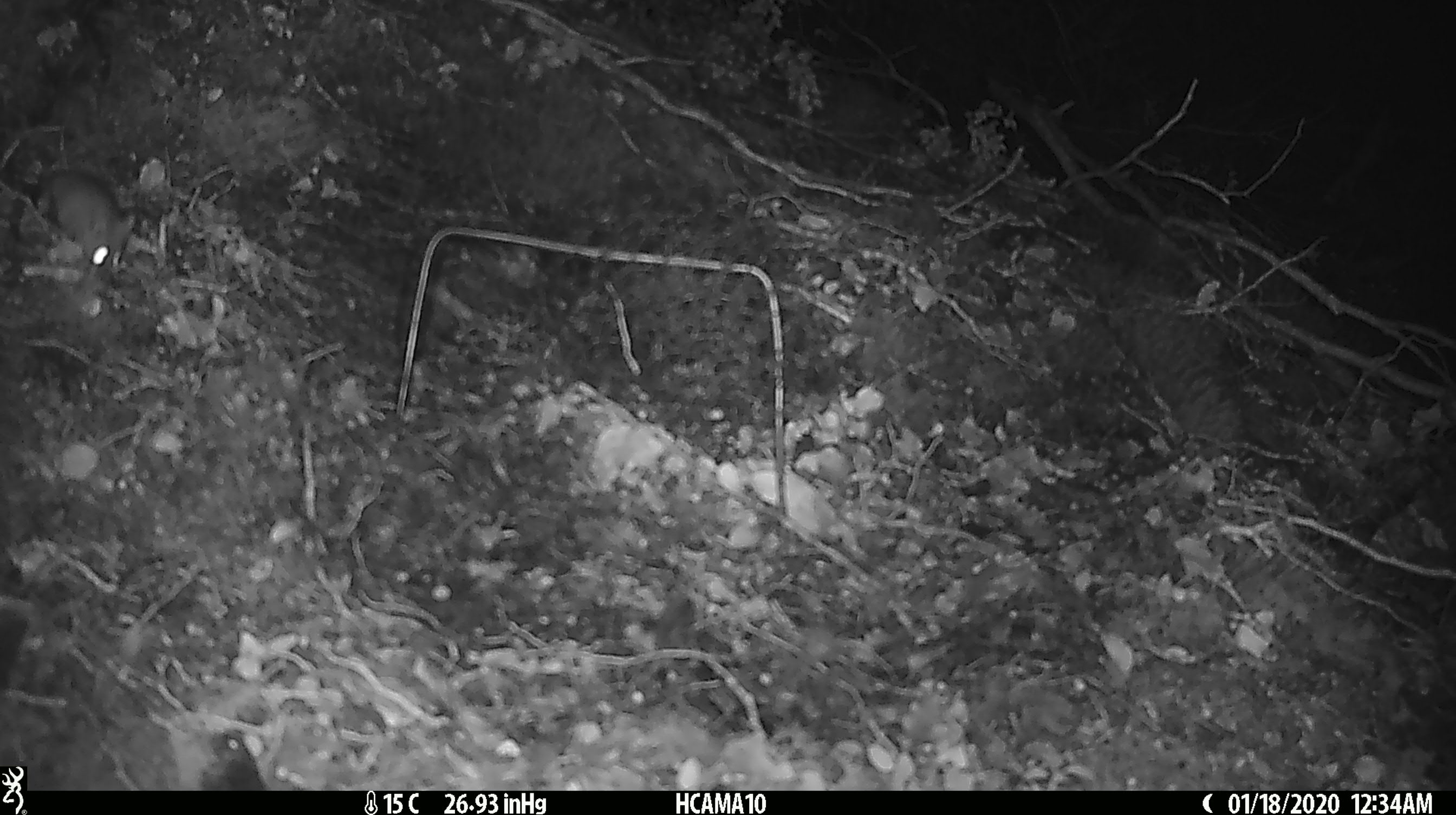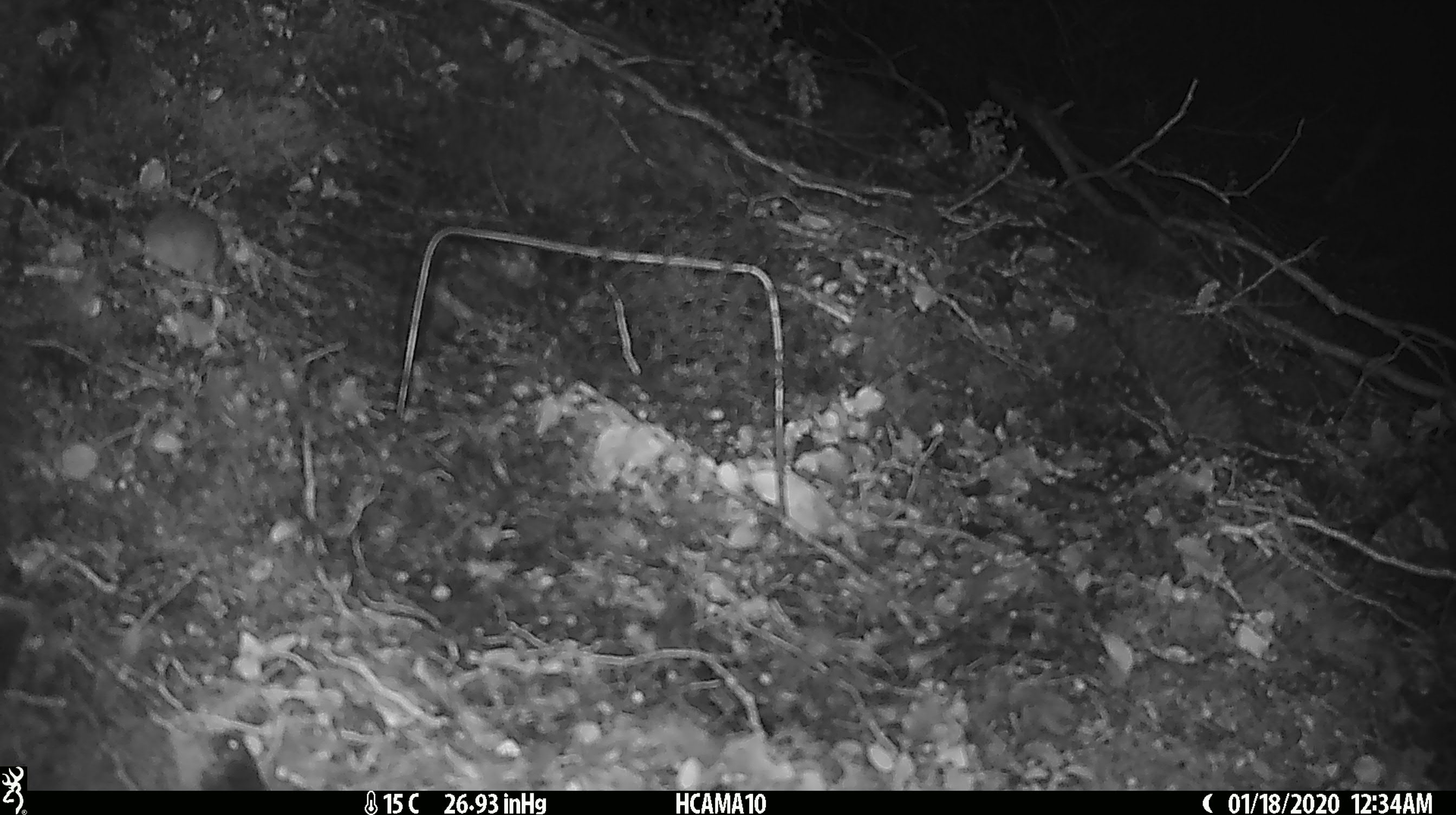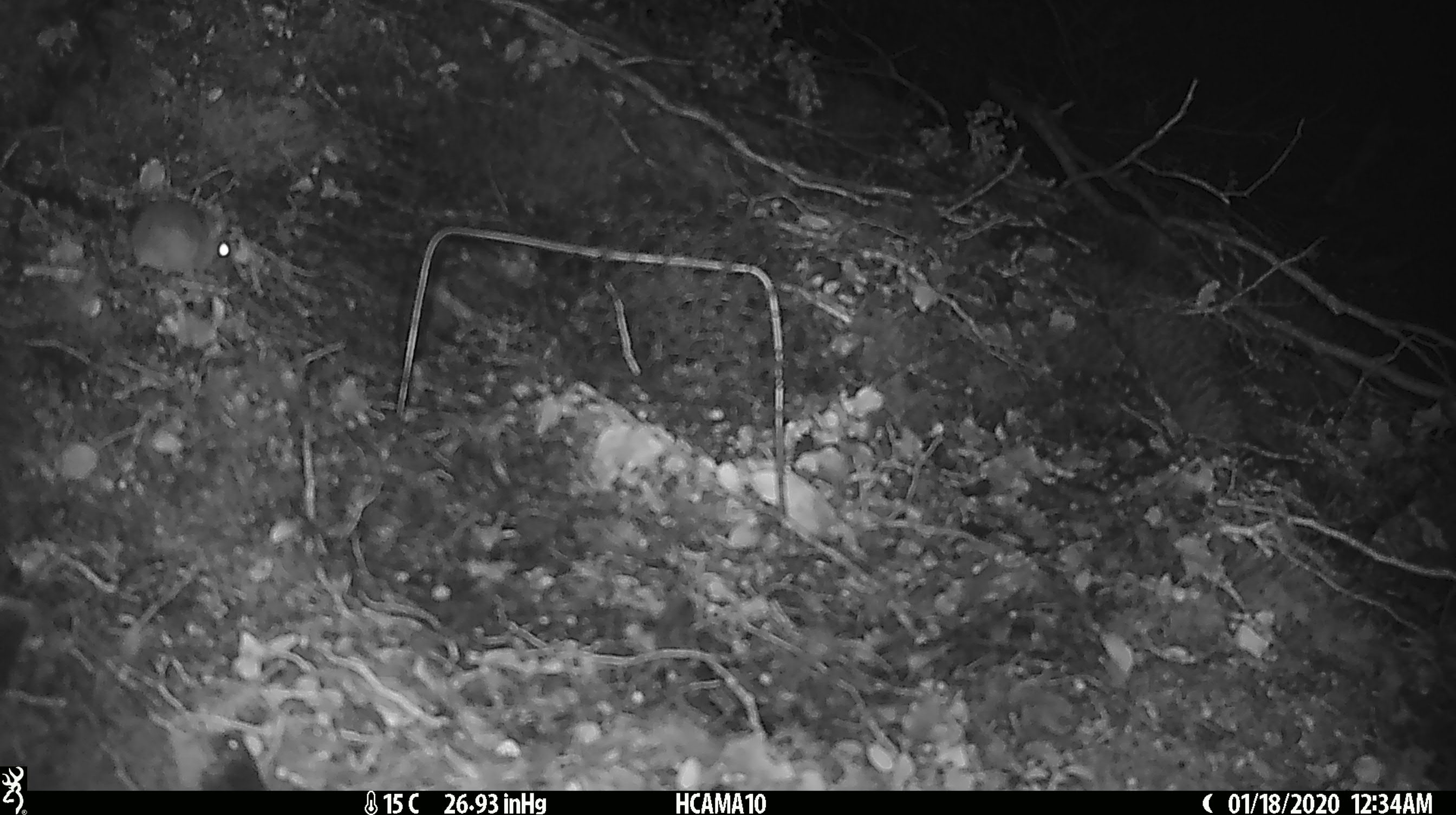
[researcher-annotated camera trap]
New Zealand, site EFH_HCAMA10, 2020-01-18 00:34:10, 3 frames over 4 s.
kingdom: Animalia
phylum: Chordata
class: Mammalia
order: Rodentia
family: Muridae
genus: Mus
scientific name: Mus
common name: mouse